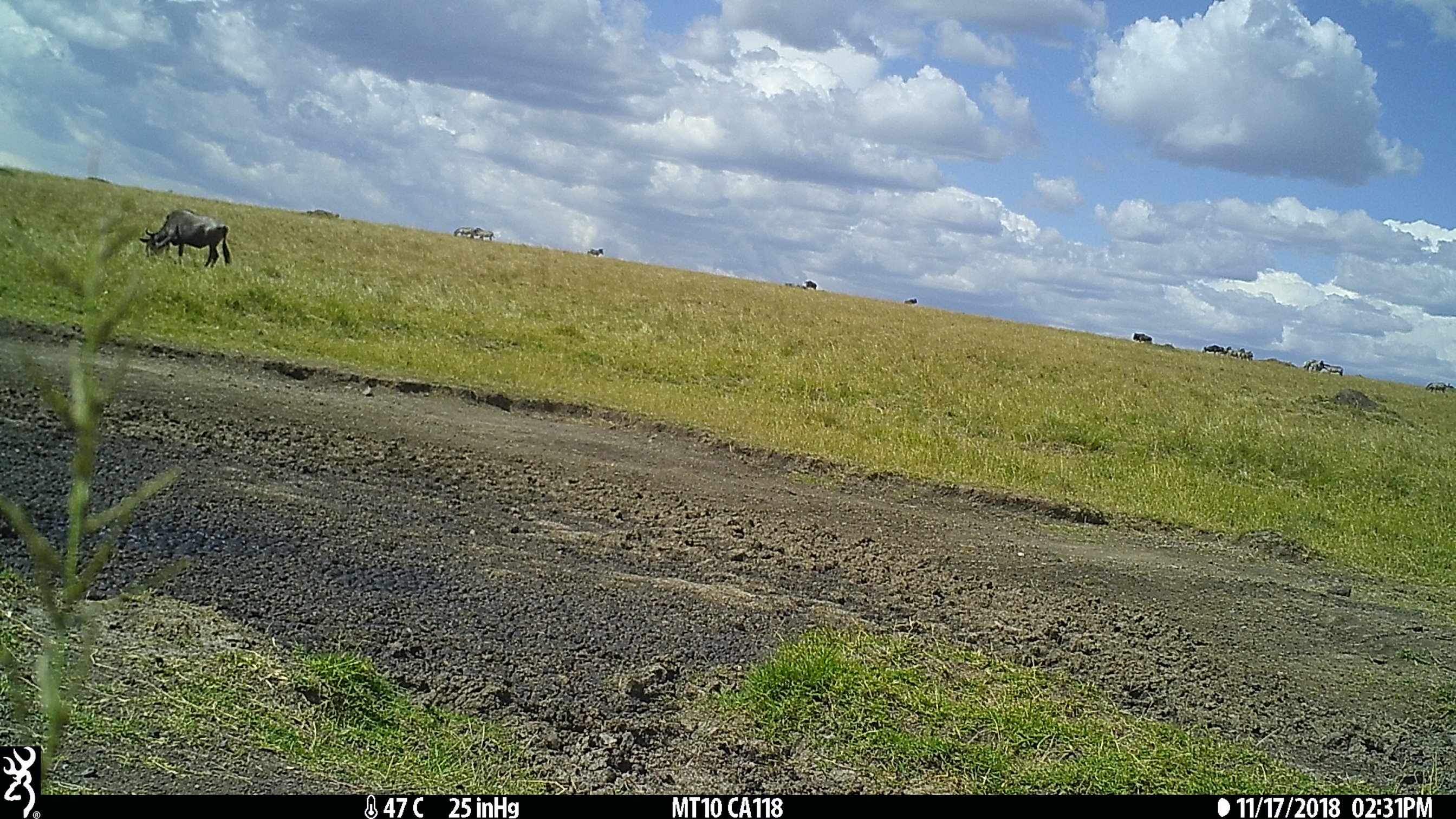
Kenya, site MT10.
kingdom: Animalia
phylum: Chordata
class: Mammalia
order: Artiodactyla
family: Bovidae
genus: Connochaetes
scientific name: Connochaetes taurinus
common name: blue wildebeest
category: wildebeest